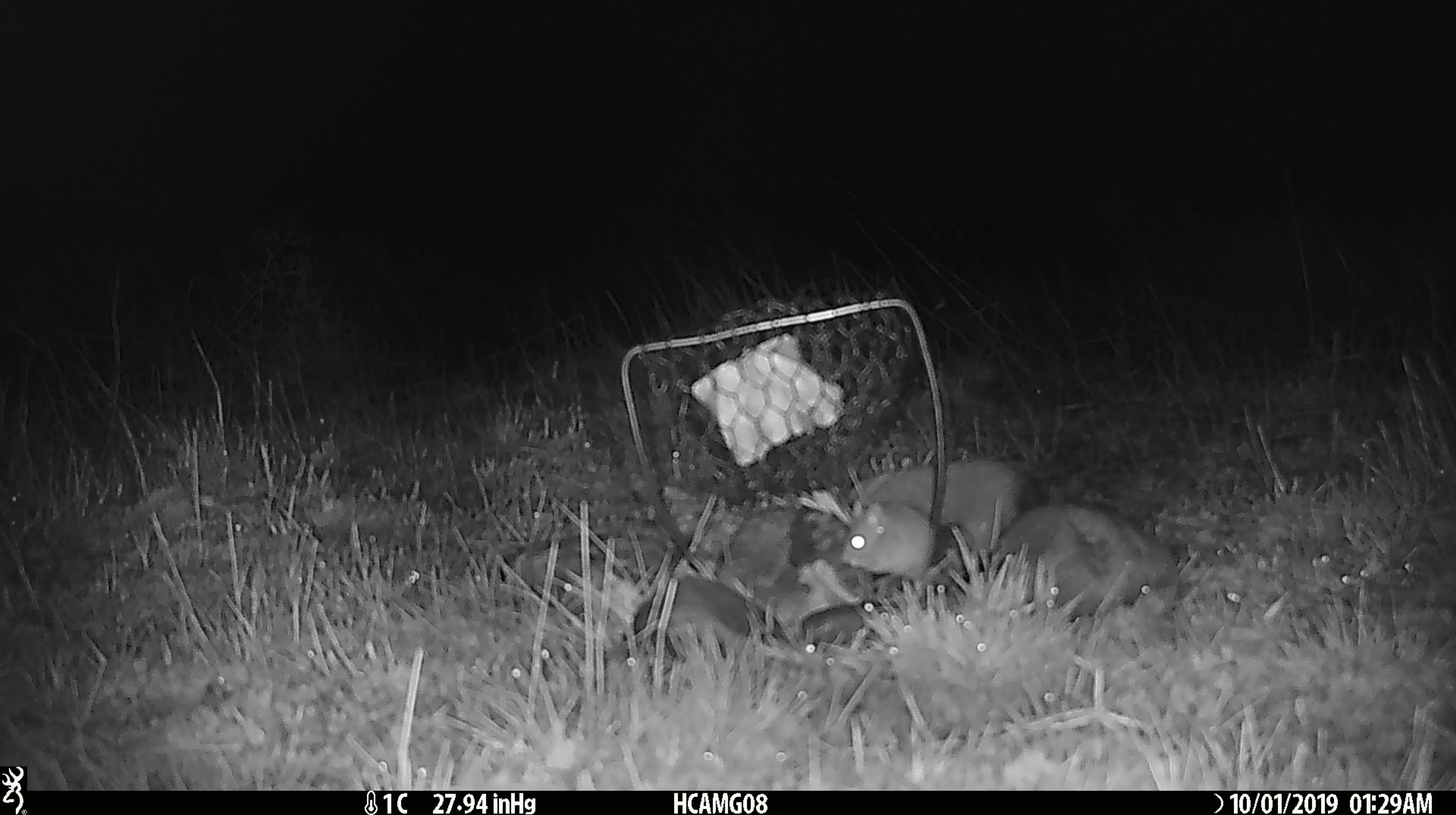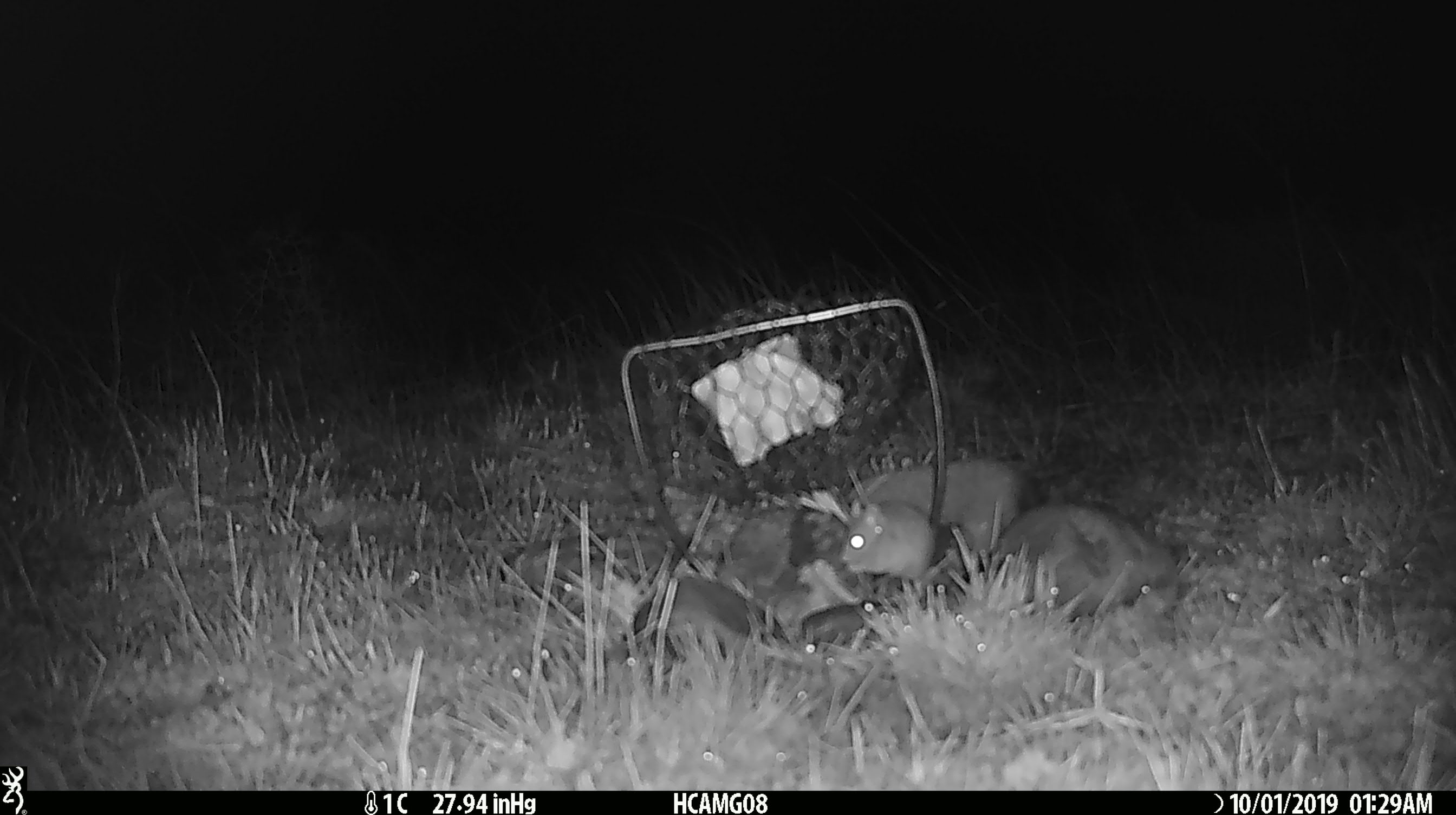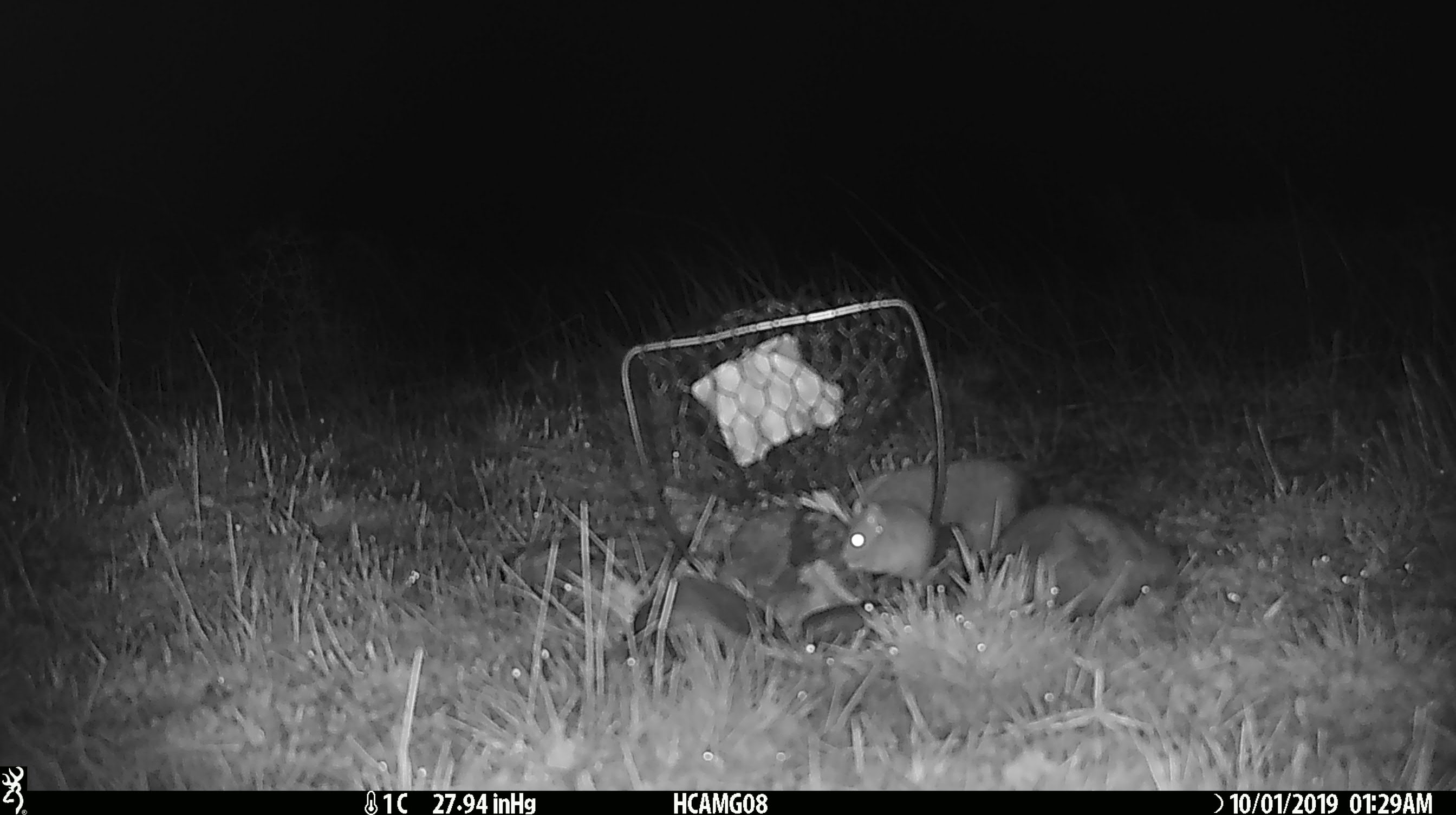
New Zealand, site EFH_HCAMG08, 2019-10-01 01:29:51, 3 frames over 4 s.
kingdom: Animalia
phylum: Chordata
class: Mammalia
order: Rodentia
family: Muridae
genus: Mus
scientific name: Mus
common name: mouse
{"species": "mouse (Mus)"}